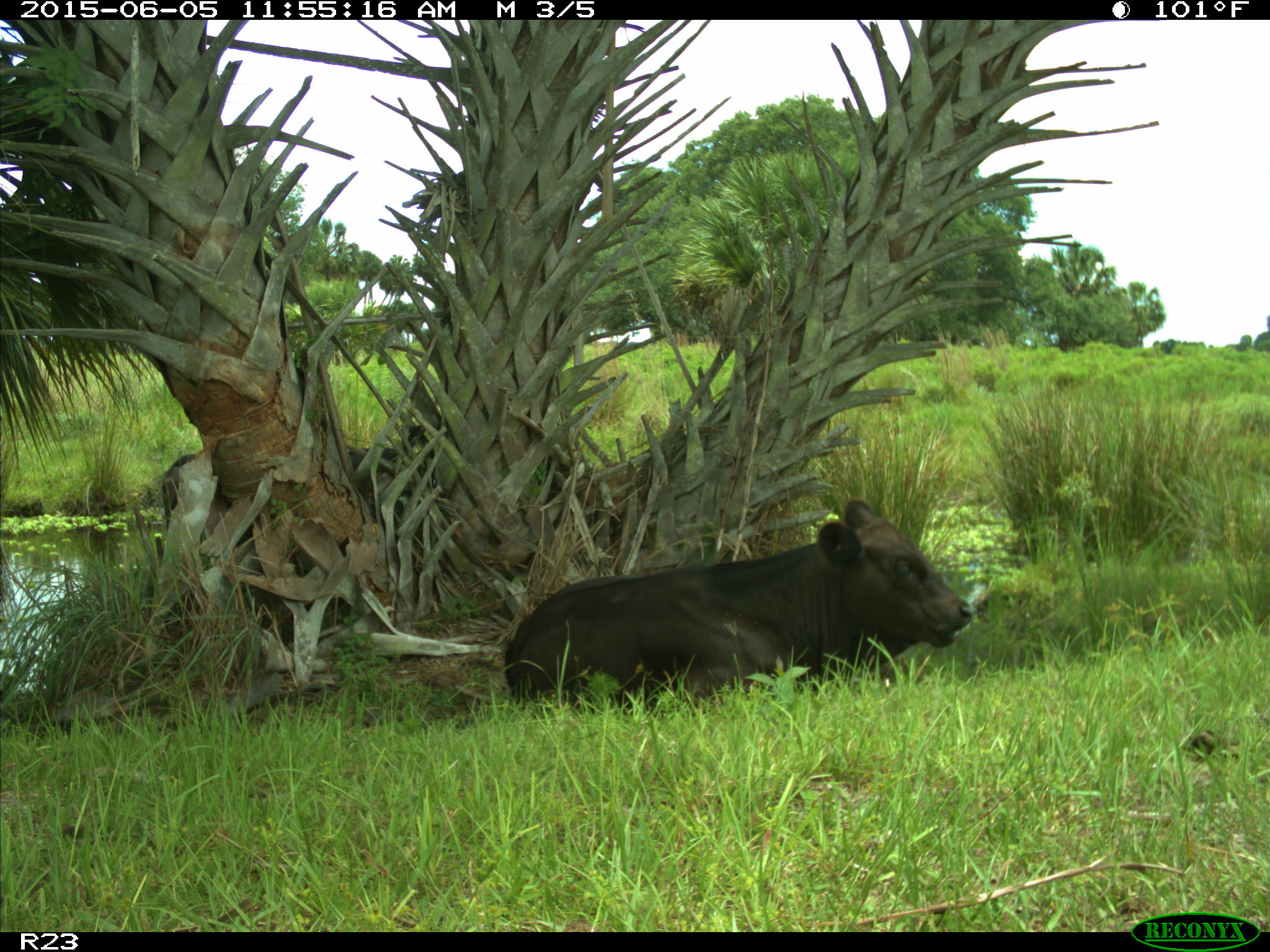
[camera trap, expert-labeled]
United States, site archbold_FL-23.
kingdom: Animalia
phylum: Chordata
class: Mammalia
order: Artiodactyla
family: Bovidae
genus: Bos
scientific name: Bos taurus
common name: domestic cow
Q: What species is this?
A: Bos taurus (domestic cow).